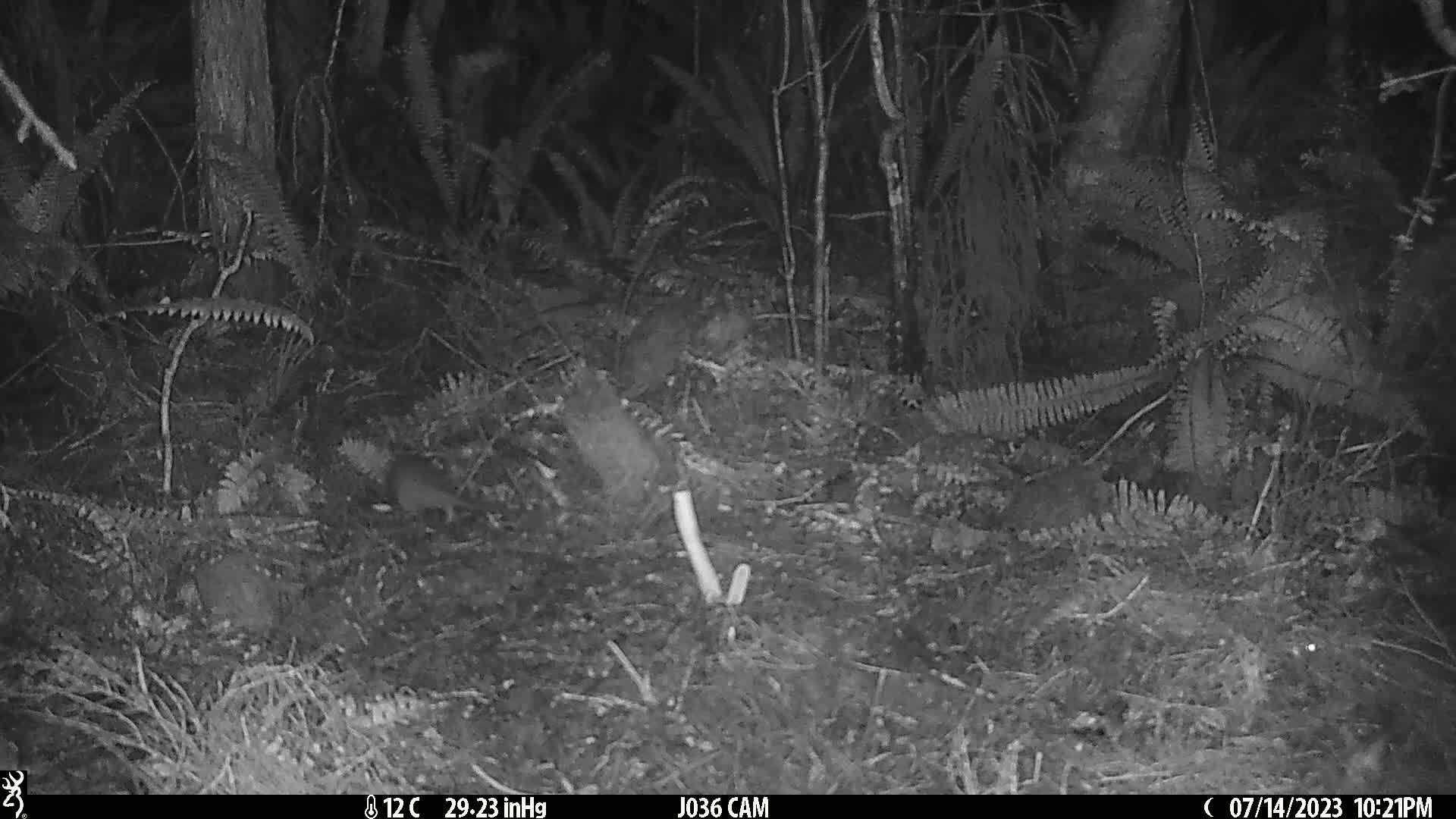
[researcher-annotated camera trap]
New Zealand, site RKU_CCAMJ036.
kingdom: Animalia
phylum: Chordata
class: Mammalia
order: Rodentia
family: Muridae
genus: Rattus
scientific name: Rattus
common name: rat